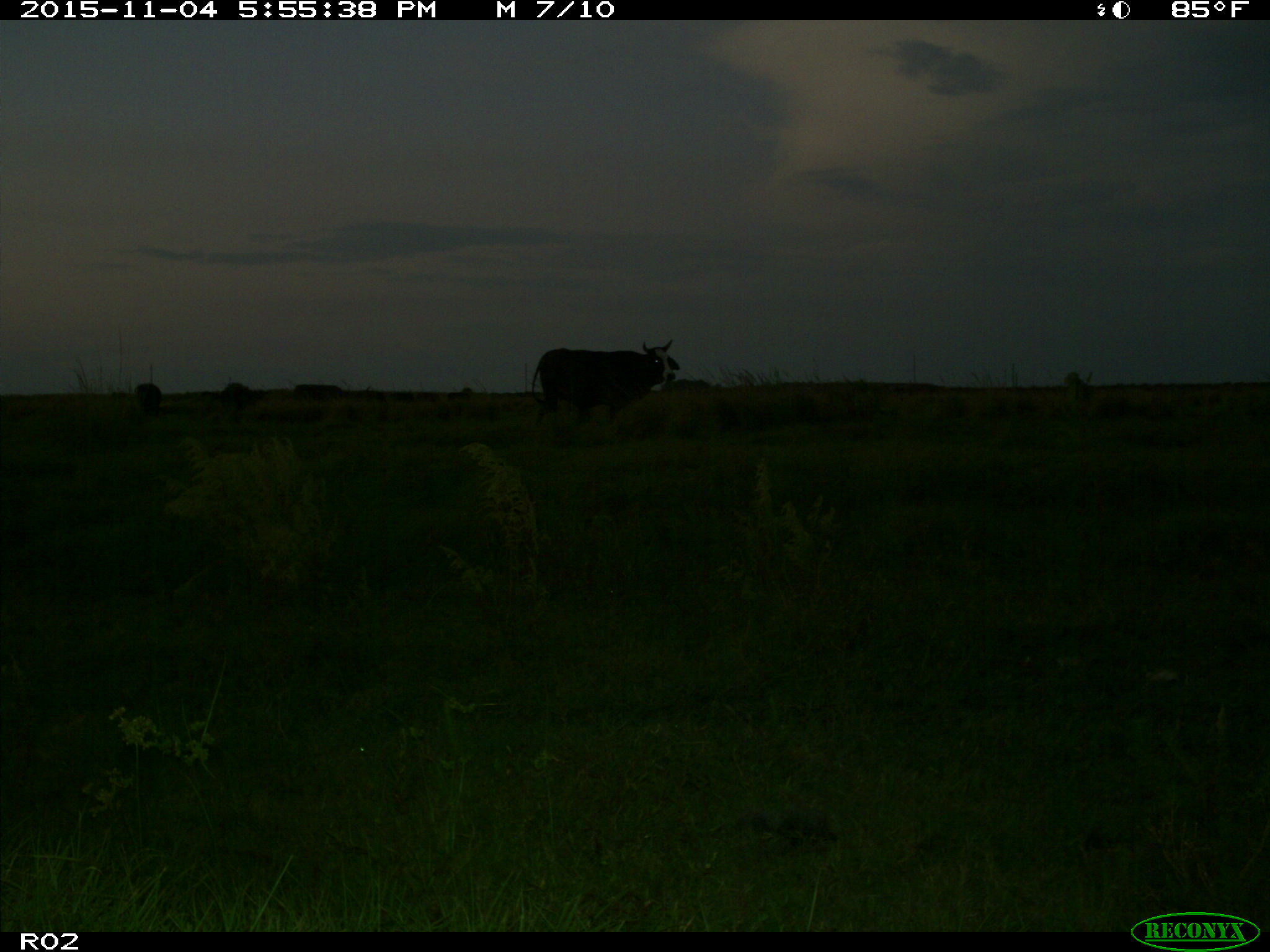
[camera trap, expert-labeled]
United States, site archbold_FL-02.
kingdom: Animalia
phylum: Chordata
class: Mammalia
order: Artiodactyla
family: Bovidae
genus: Bos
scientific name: Bos taurus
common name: domestic cow